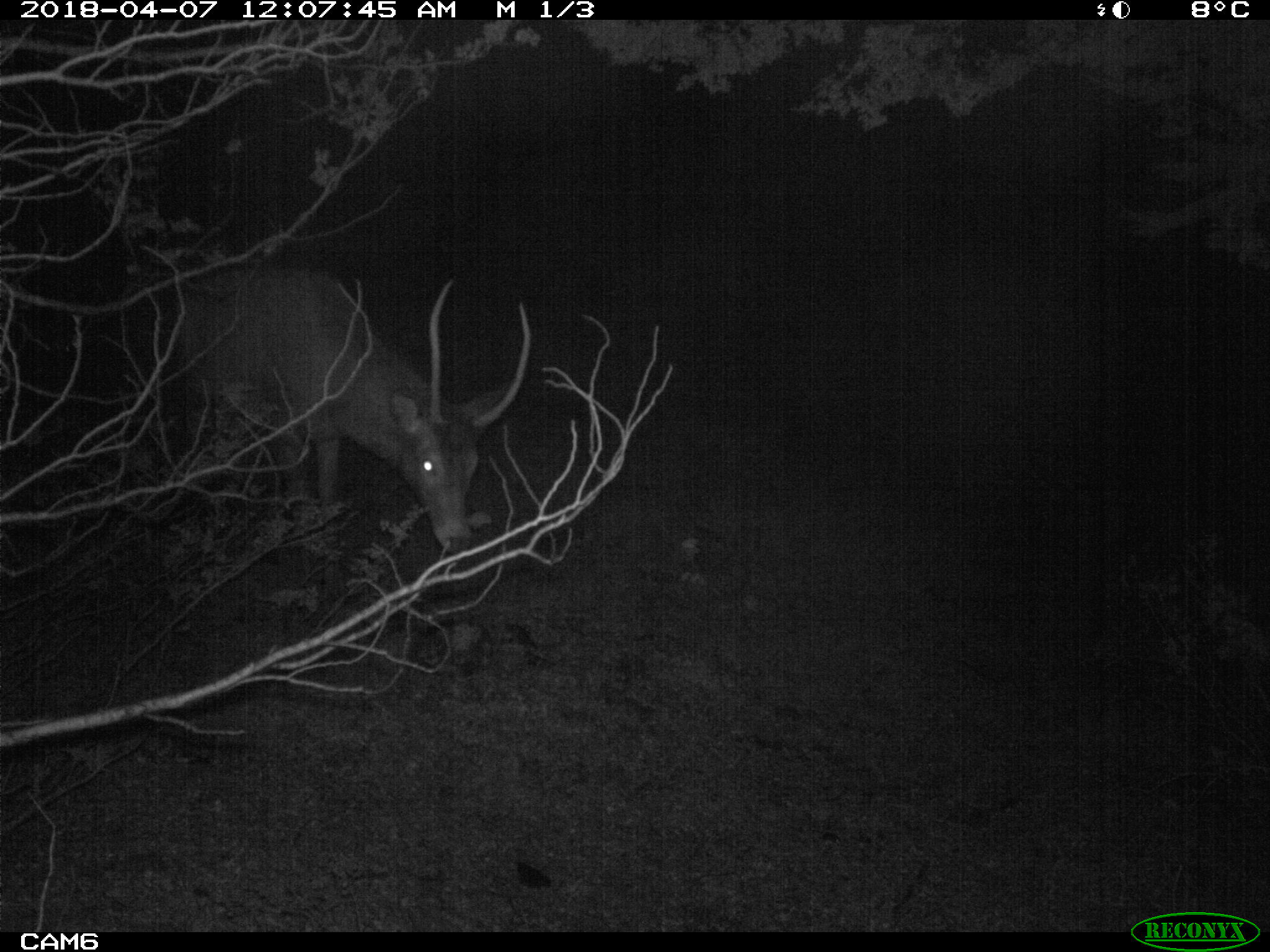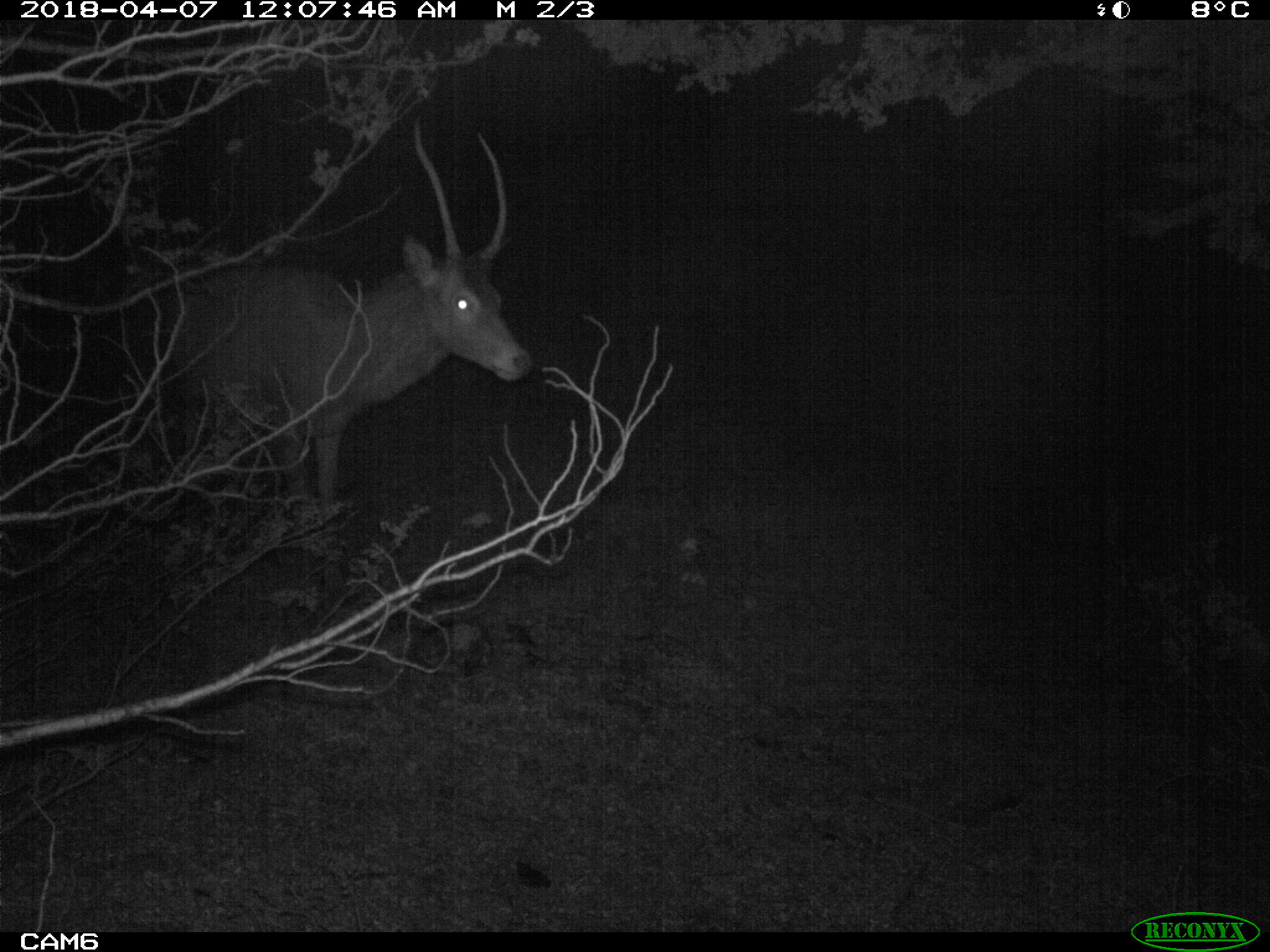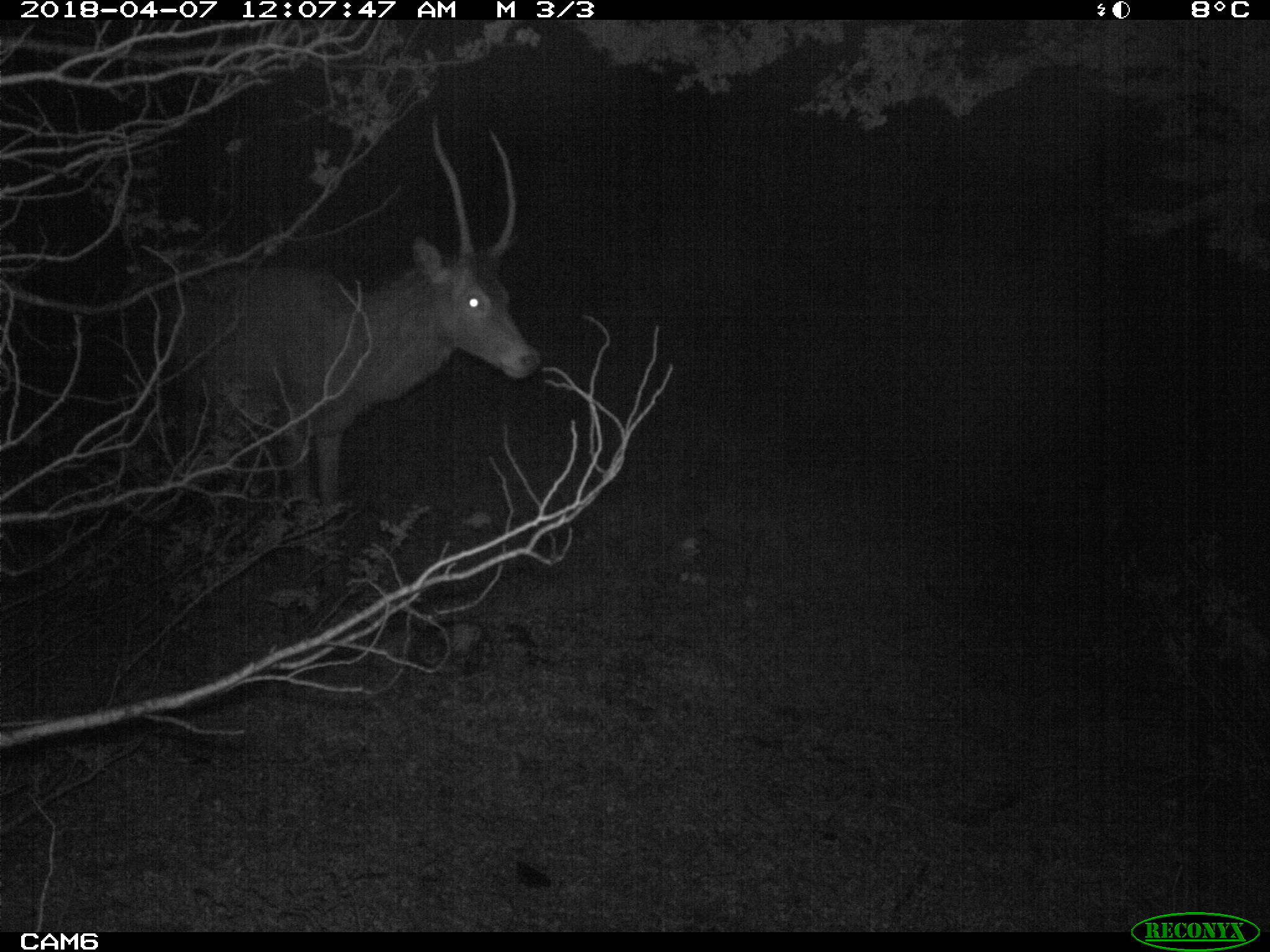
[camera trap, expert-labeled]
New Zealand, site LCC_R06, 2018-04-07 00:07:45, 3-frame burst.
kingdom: Animalia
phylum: Chordata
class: Mammalia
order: Artiodactyla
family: Cervidae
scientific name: Cervidae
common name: deer